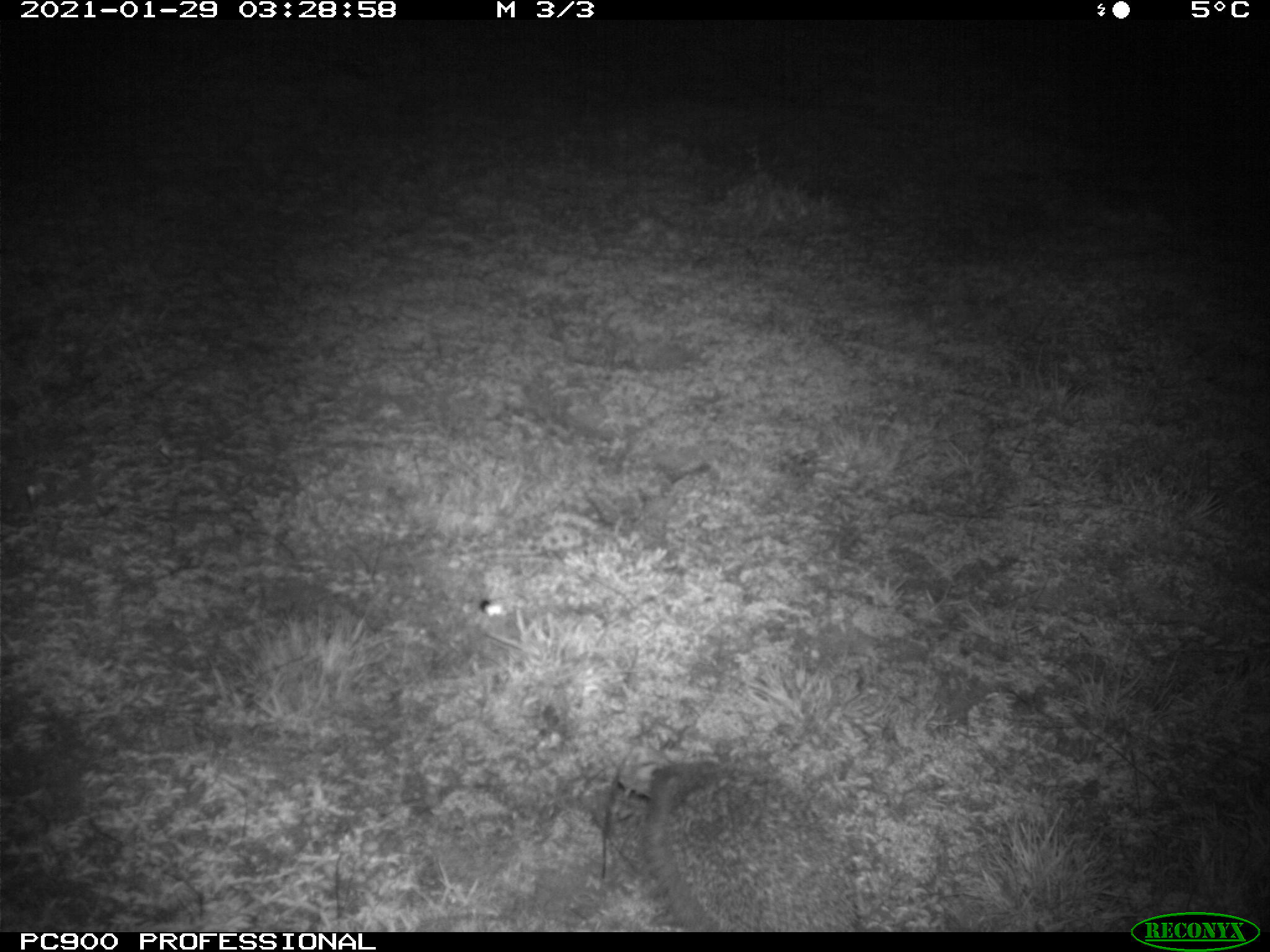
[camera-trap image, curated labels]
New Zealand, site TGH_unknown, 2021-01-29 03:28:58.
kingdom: Animalia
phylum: Chordata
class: Mammalia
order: Eulipotyphla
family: Erinaceidae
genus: Erinaceus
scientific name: Erinaceus europaeus europaeus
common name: european hedgehog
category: hedgehog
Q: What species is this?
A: Hedgehog (european hedgehog) (Erinaceus europaeus europaeus).